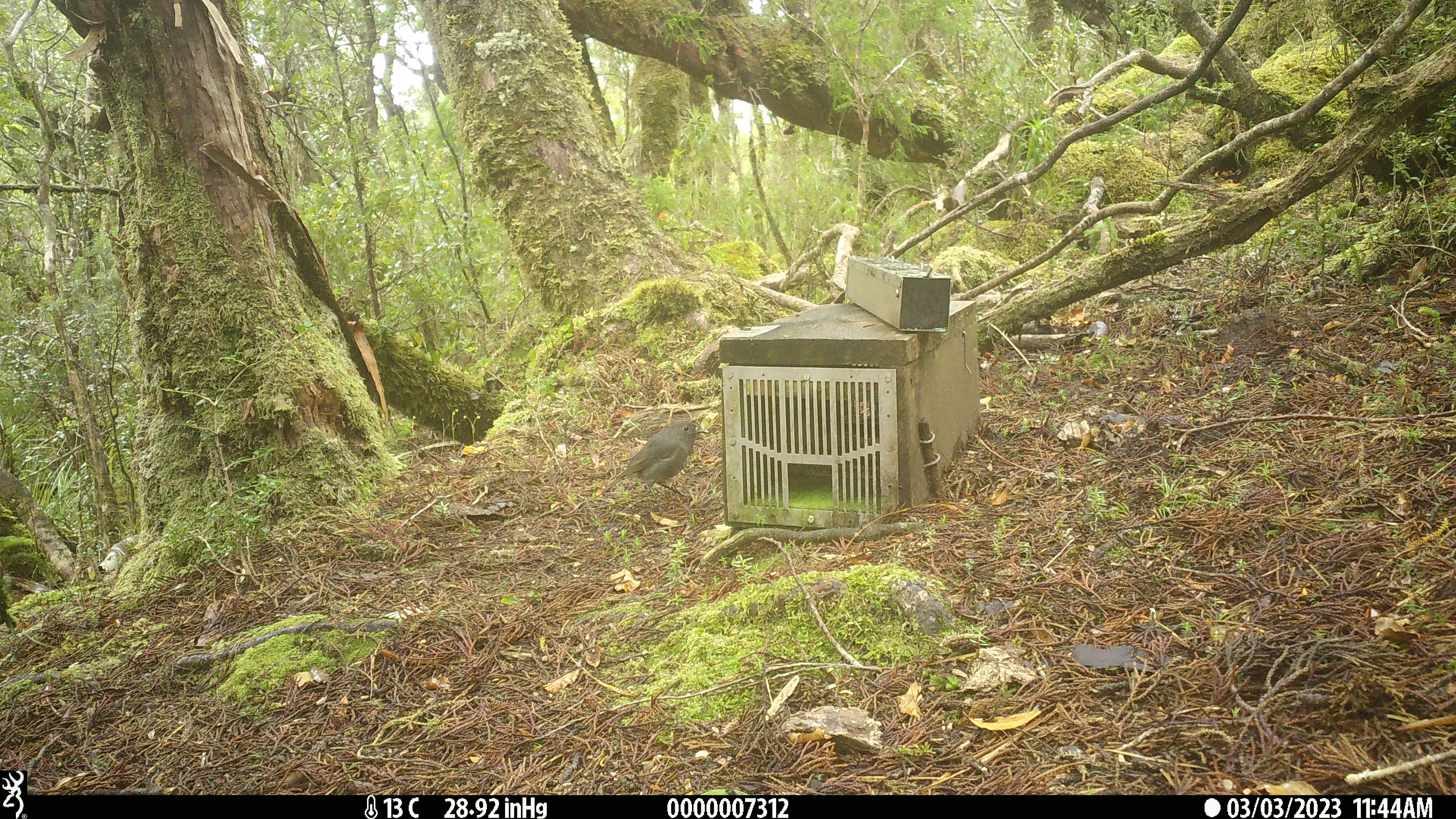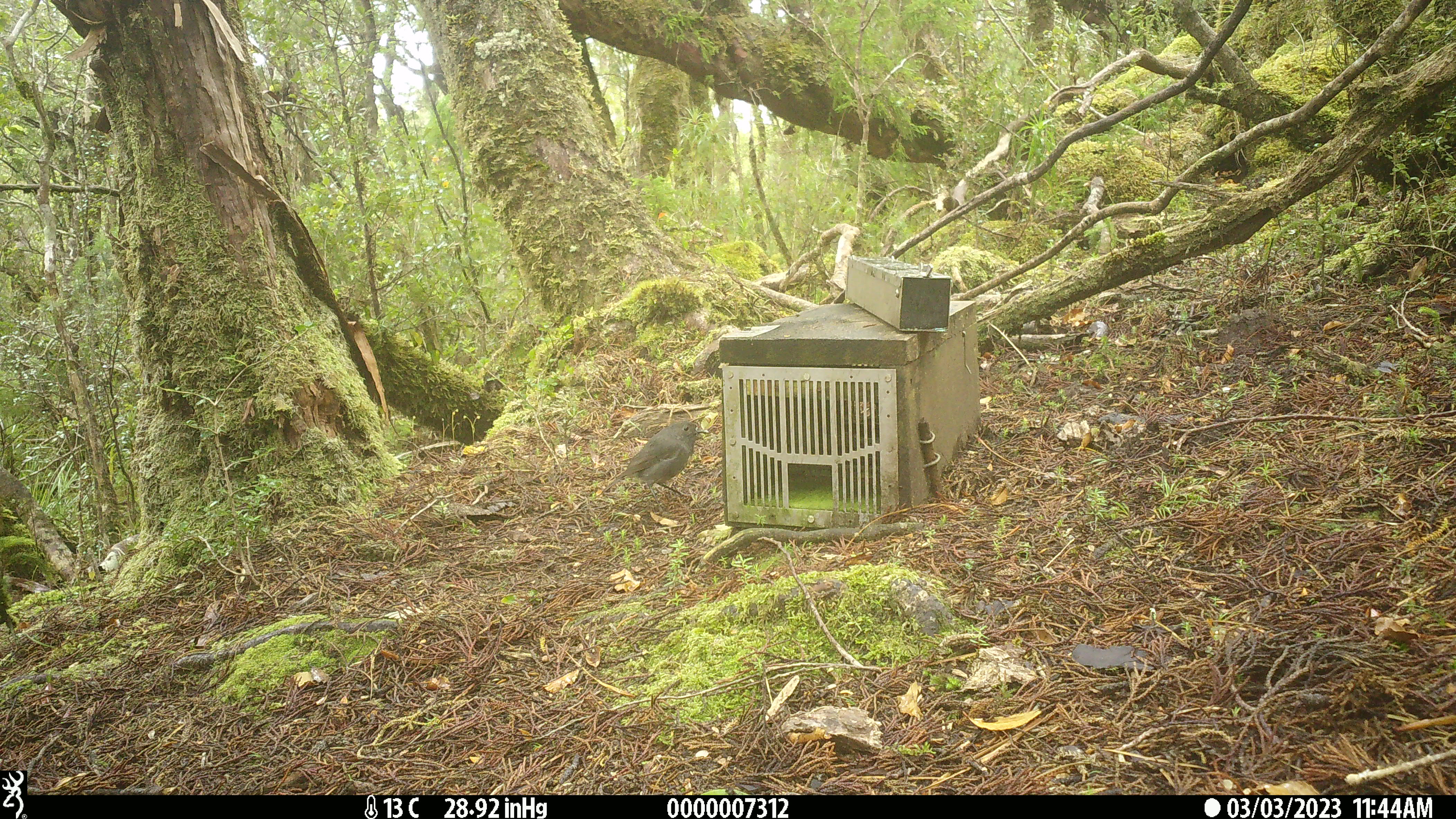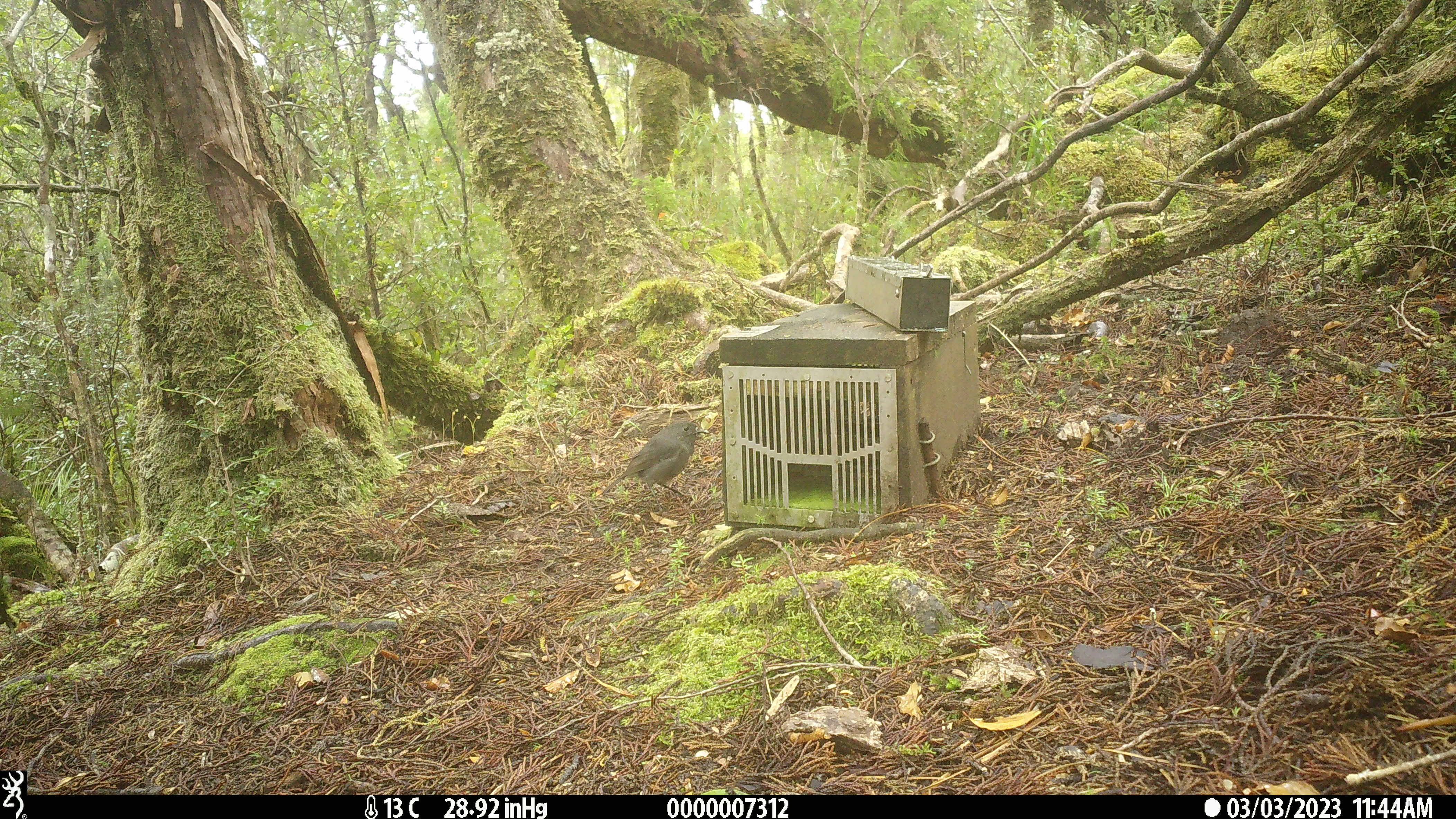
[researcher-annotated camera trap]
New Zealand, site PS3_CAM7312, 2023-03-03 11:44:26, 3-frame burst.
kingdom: Animalia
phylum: Chordata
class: Aves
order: Passeriformes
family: Petroicidae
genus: Petroica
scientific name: Petroica australis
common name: new zealand robin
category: robin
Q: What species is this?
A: Robin (new zealand robin) (Petroica australis).